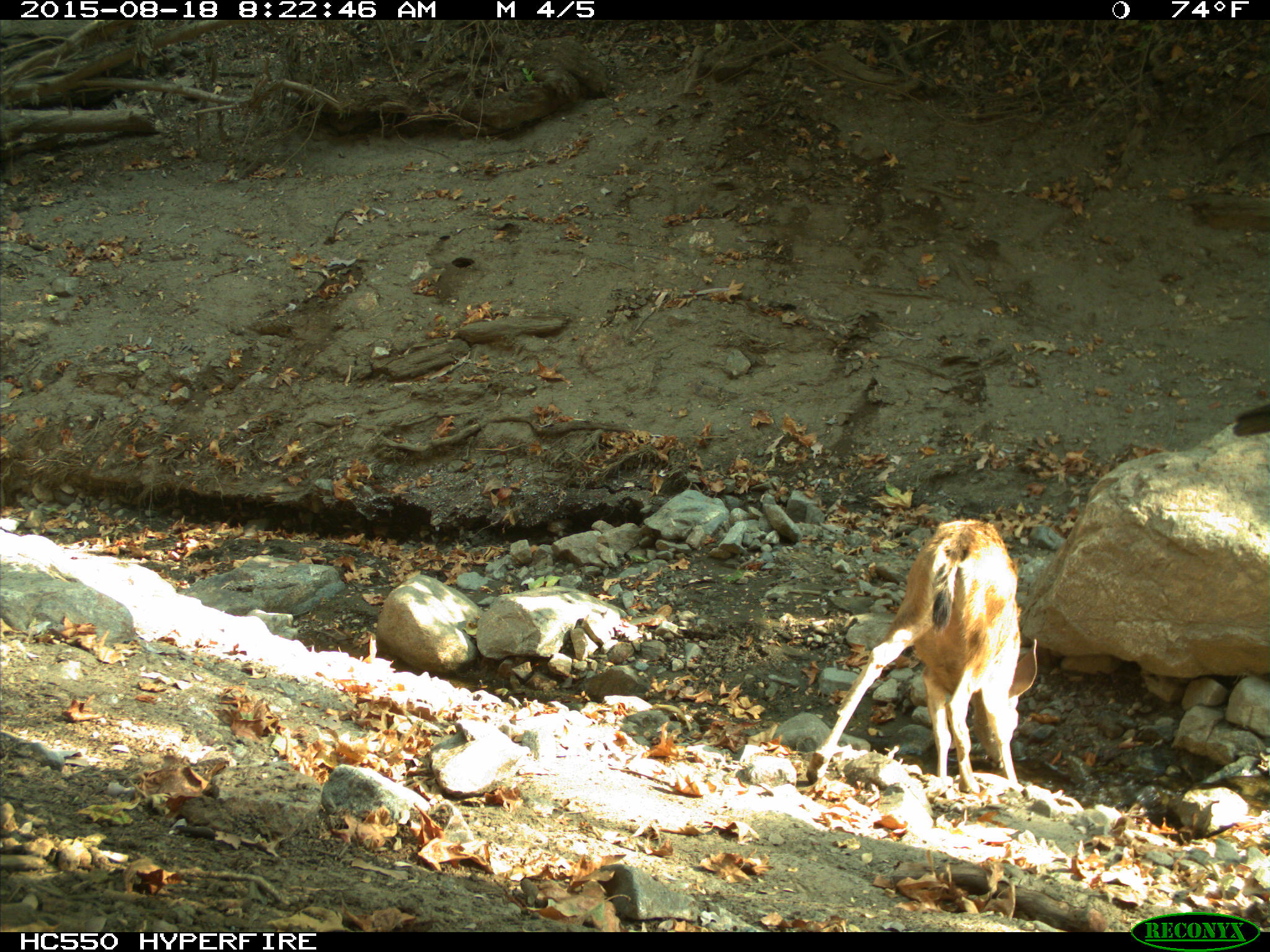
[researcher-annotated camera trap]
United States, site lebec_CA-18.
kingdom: Animalia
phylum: Chordata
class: Mammalia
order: Artiodactyla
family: Cervidae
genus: Odocoileus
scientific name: Odocoileus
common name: deer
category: unidentified deer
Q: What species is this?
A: Unidentified deer (deer) (Odocoileus).